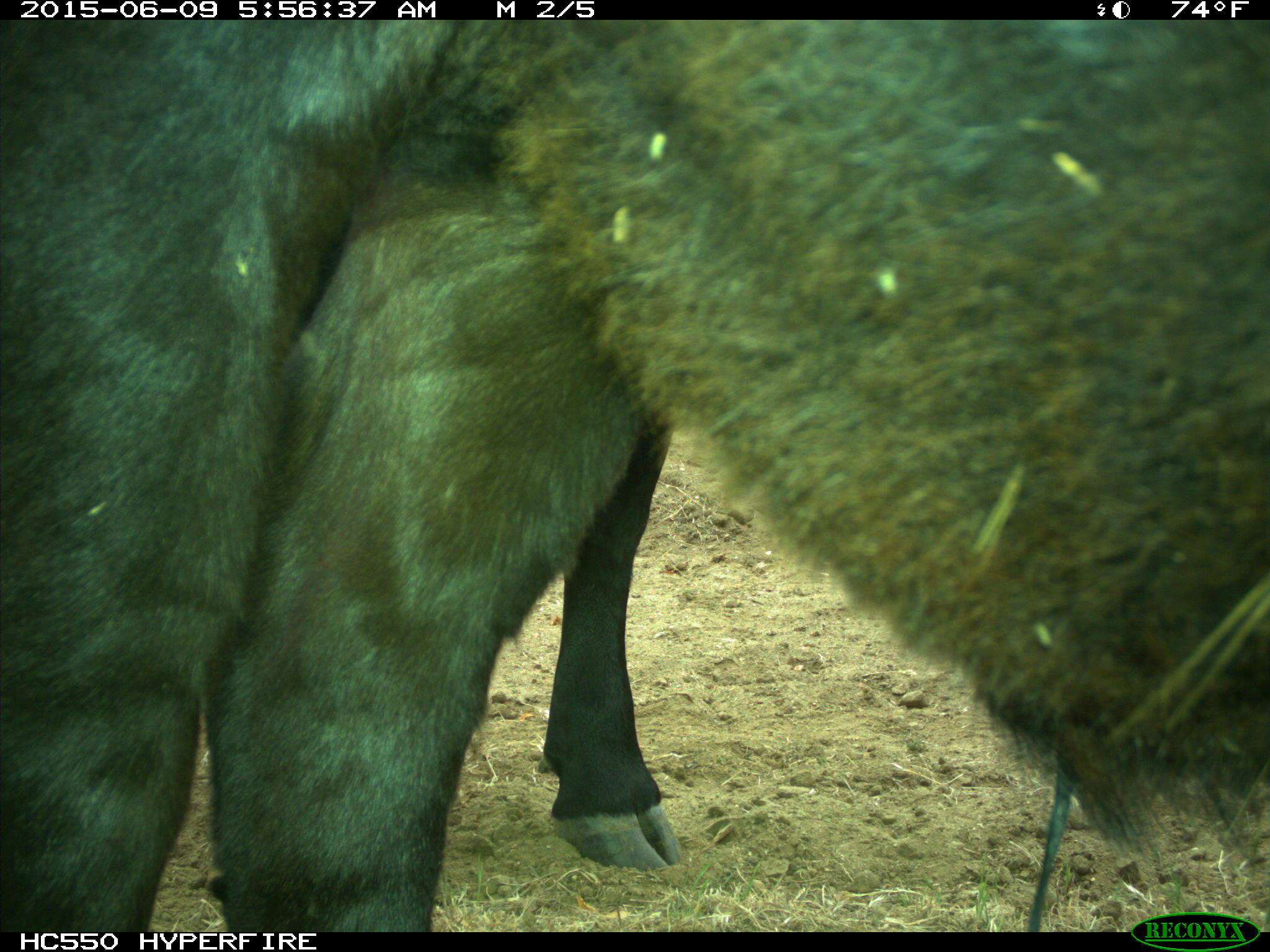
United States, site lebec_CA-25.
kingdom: Animalia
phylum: Chordata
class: Mammalia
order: Artiodactyla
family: Bovidae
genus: Bos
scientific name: Bos taurus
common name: domestic cow